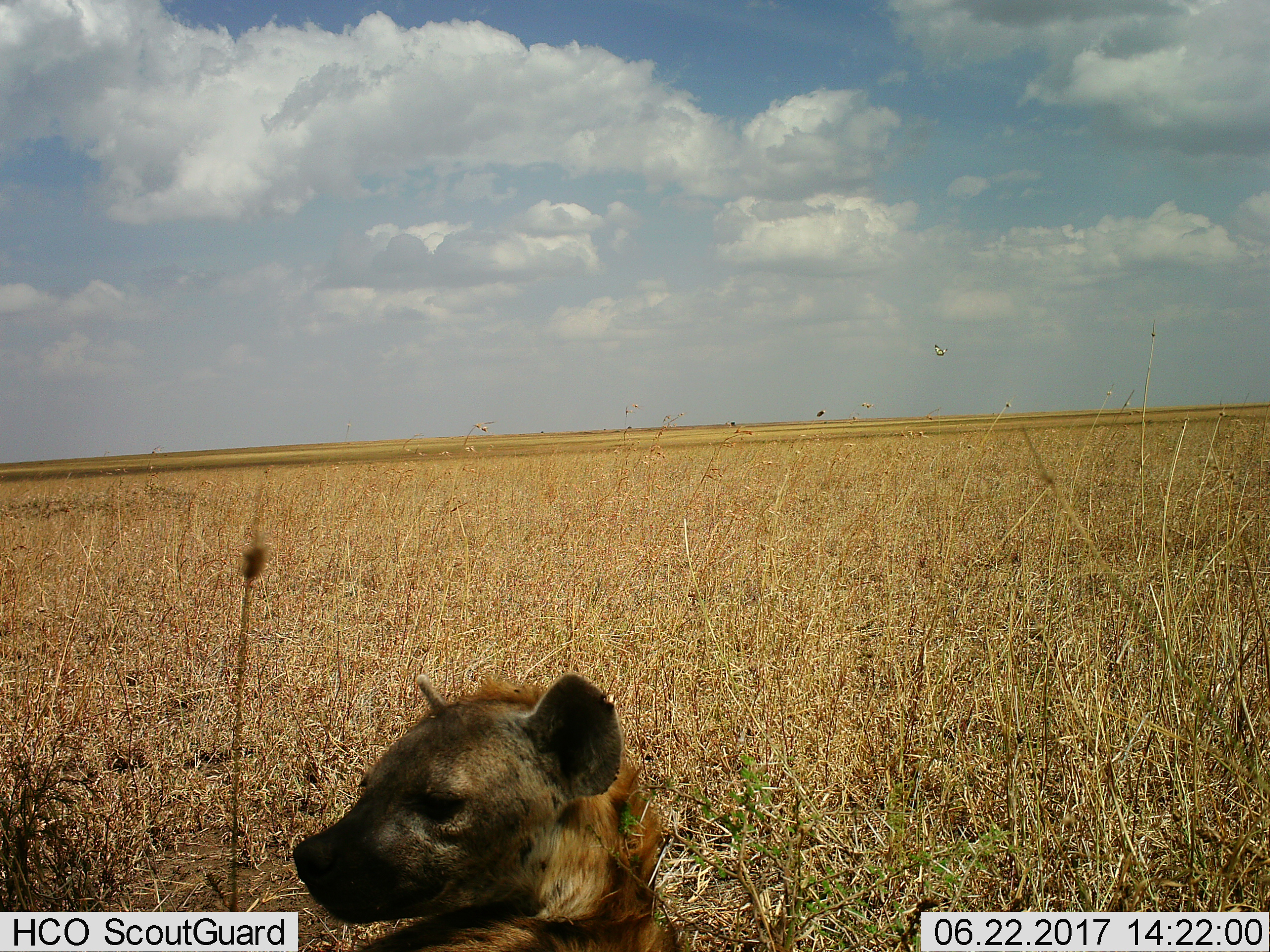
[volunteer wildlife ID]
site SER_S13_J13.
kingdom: Animalia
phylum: Chordata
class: Mammalia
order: Carnivora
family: Hyaenidae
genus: Crocuta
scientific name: Crocuta crocuta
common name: spotted hyena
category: hyenaspotted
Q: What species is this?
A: Hyenaspotted (spotted hyena) (Crocuta crocuta).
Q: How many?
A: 1.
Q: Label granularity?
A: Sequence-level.